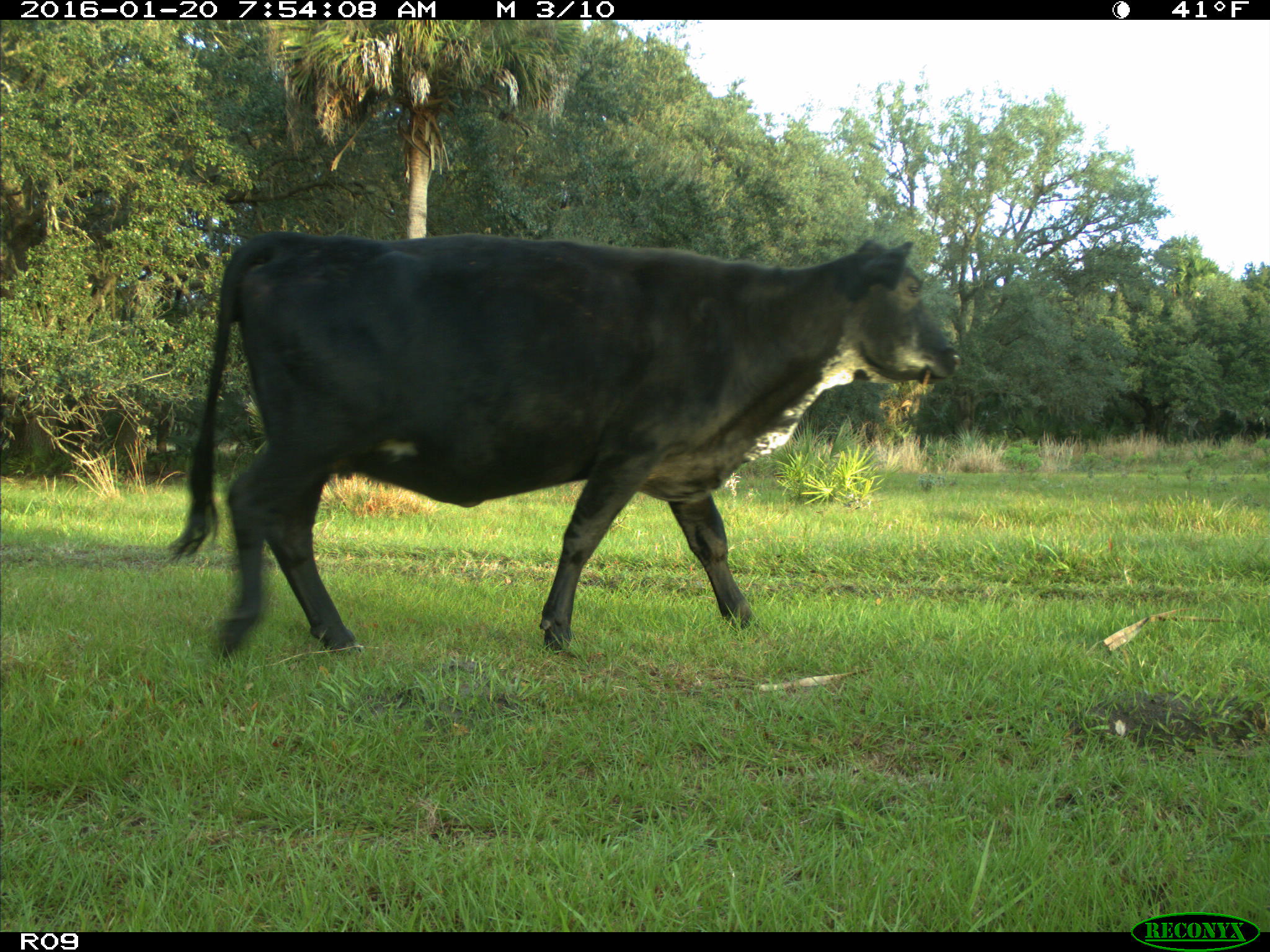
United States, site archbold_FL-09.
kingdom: Animalia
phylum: Chordata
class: Mammalia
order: Artiodactyla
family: Bovidae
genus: Bos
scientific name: Bos taurus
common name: domestic cow